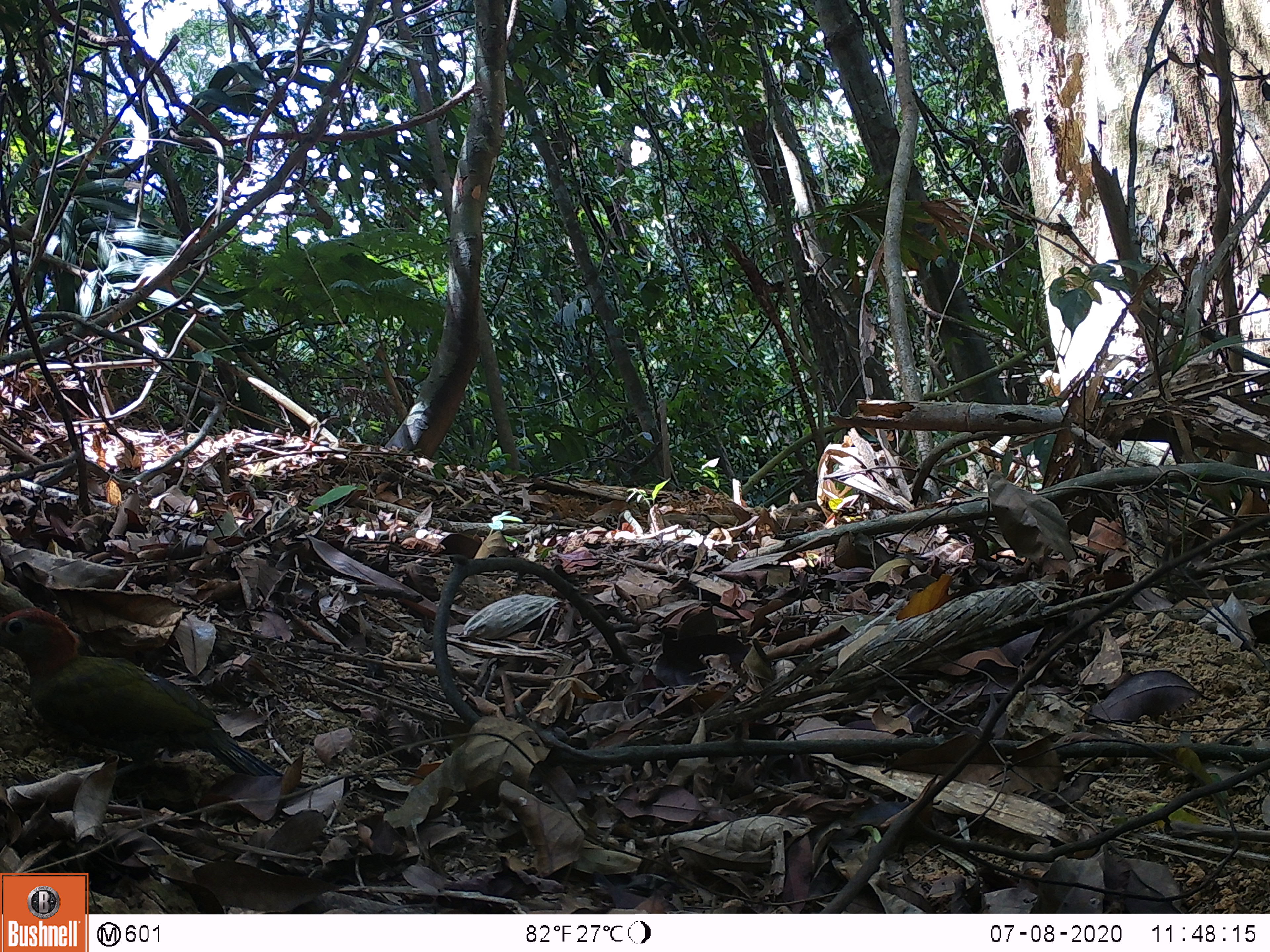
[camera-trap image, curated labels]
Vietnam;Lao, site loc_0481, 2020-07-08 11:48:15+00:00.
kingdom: Animalia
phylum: Chordata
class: Aves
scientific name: Aves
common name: bird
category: unidentified bird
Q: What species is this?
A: Unidentified bird (bird) (Aves).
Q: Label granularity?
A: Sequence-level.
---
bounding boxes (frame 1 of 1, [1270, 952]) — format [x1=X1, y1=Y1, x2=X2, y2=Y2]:
unidentified bird: [x1=0, y1=606, x2=311, y2=787]